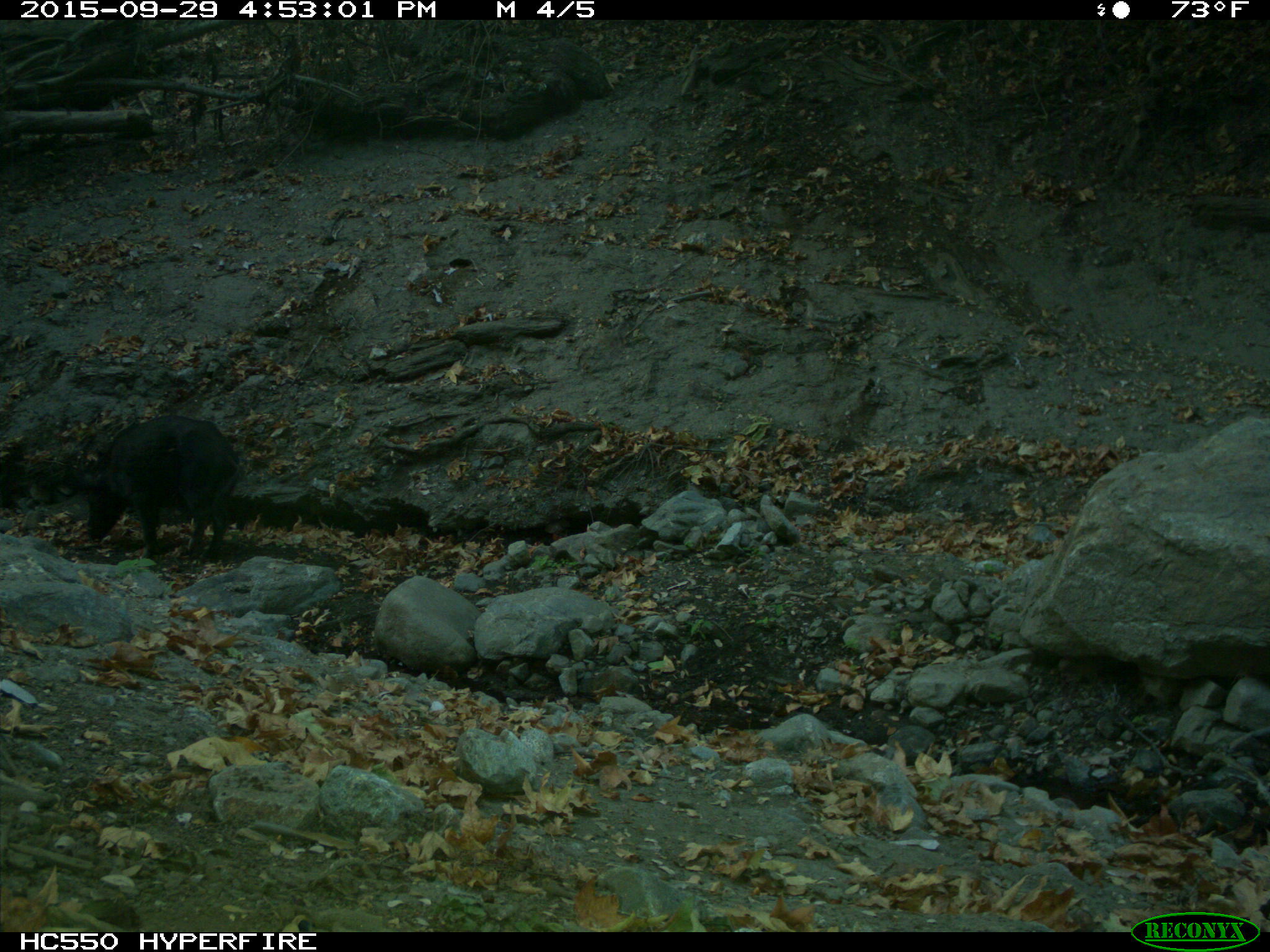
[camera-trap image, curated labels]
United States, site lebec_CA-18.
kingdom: Animalia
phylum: Chordata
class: Mammalia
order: Artiodactyla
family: Suidae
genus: Sus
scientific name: Sus scrofa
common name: wild boar